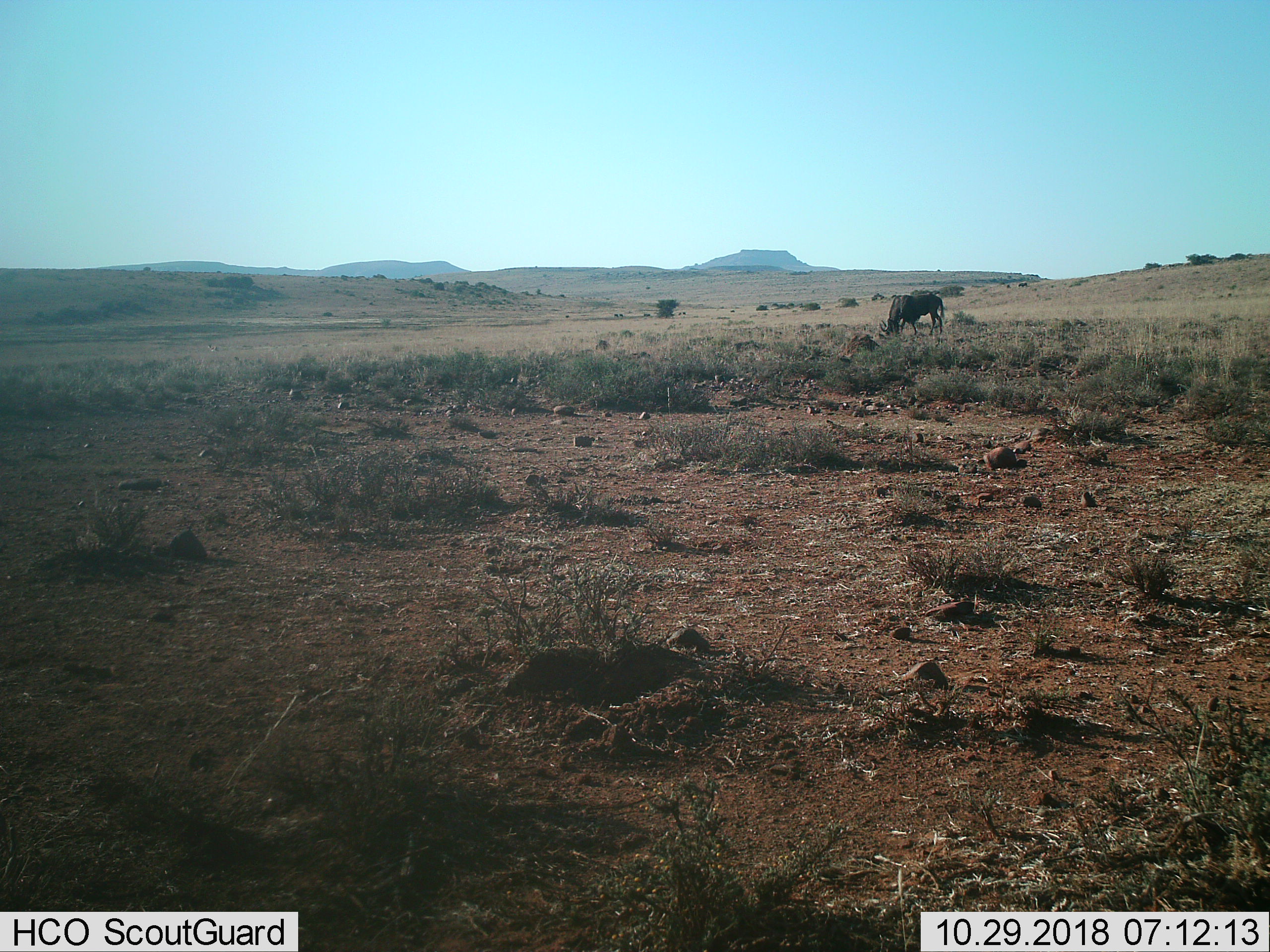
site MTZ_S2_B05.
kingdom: Animalia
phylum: Chordata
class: Mammalia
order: Artiodactyla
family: Bovidae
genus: Connochaetes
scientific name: Connochaetes gnou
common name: black wildebeest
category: wildebeestblack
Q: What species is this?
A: Wildebeestblack (black wildebeest) (Connochaetes gnou).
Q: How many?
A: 1.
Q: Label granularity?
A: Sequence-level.